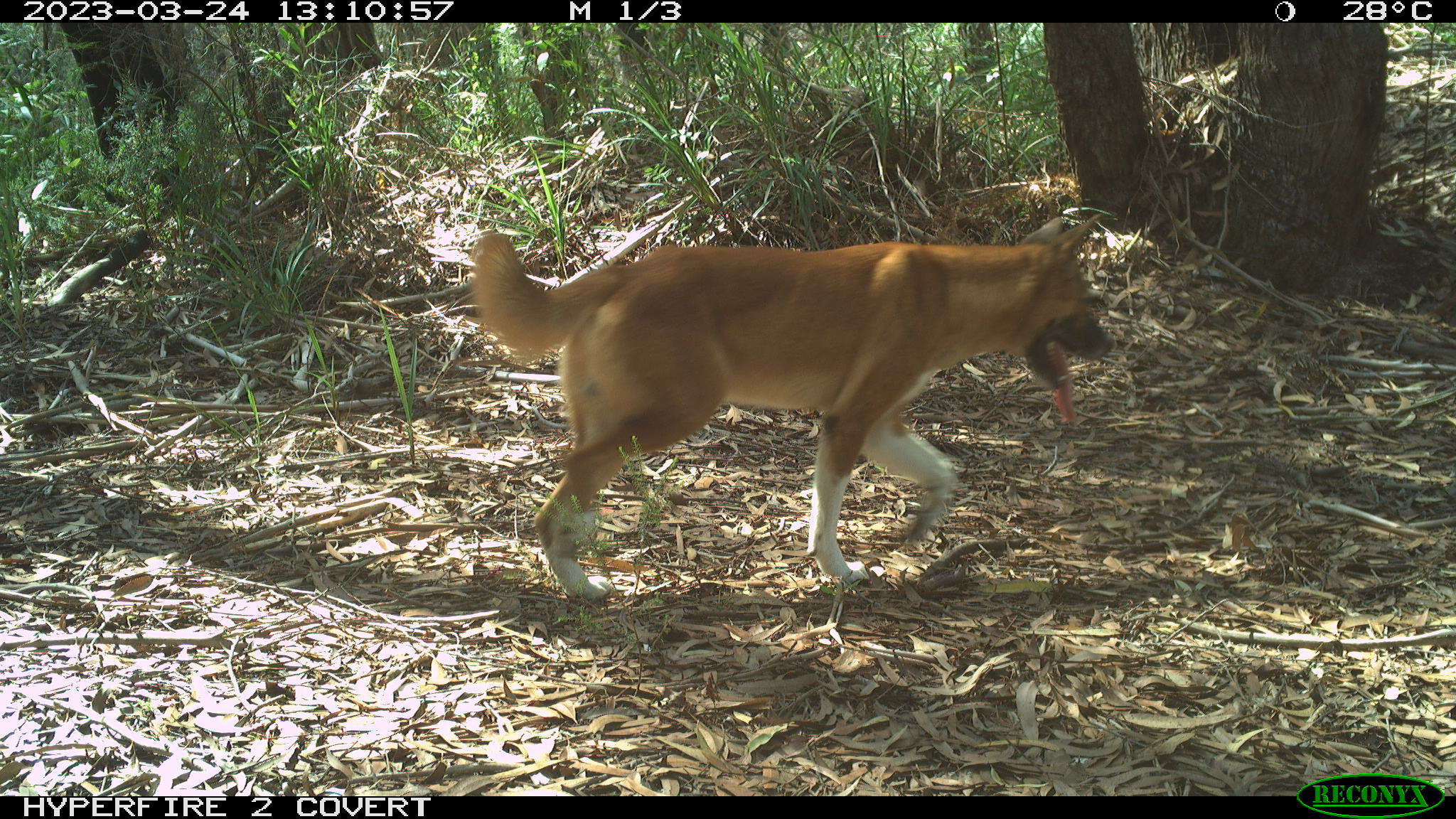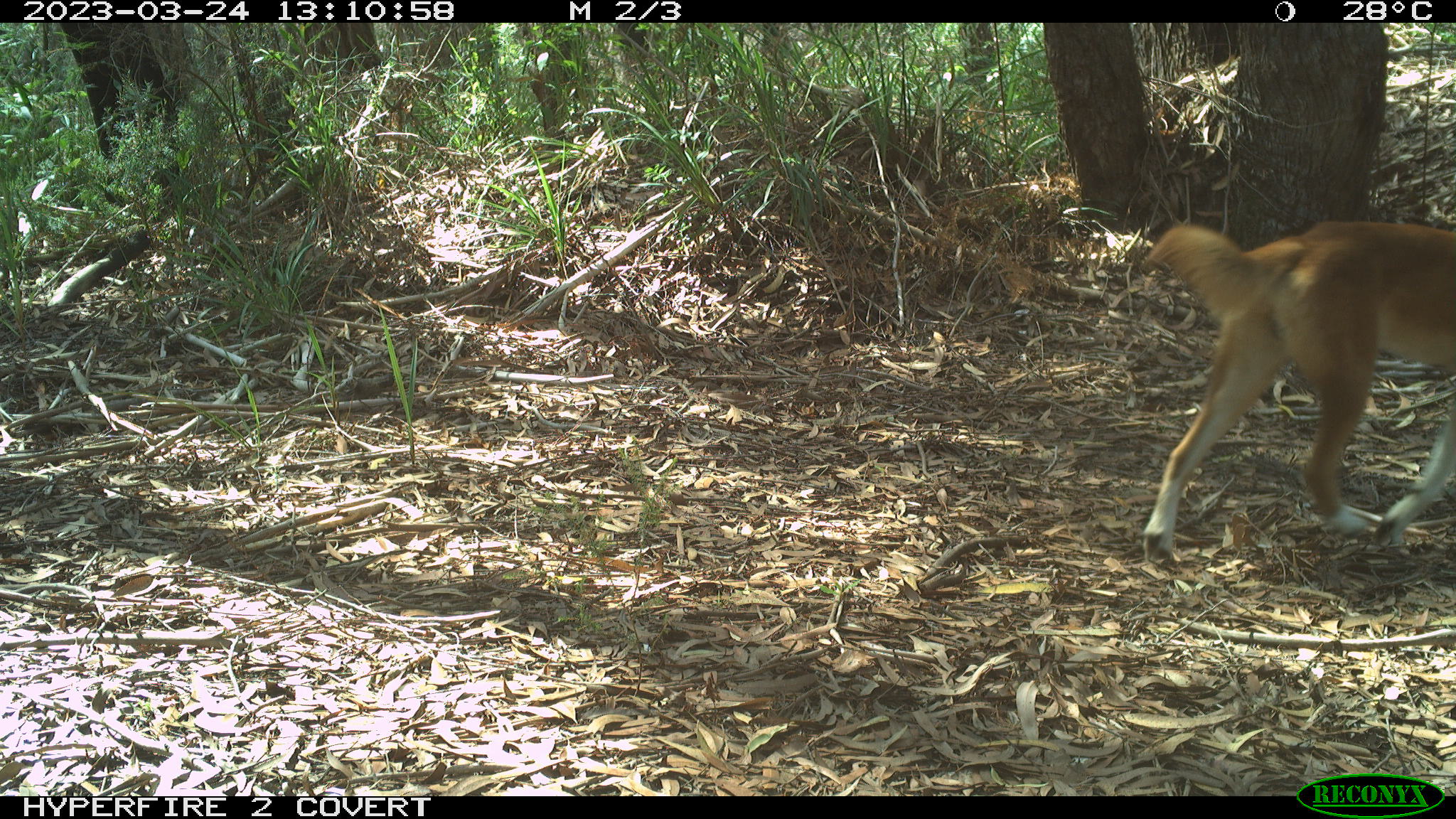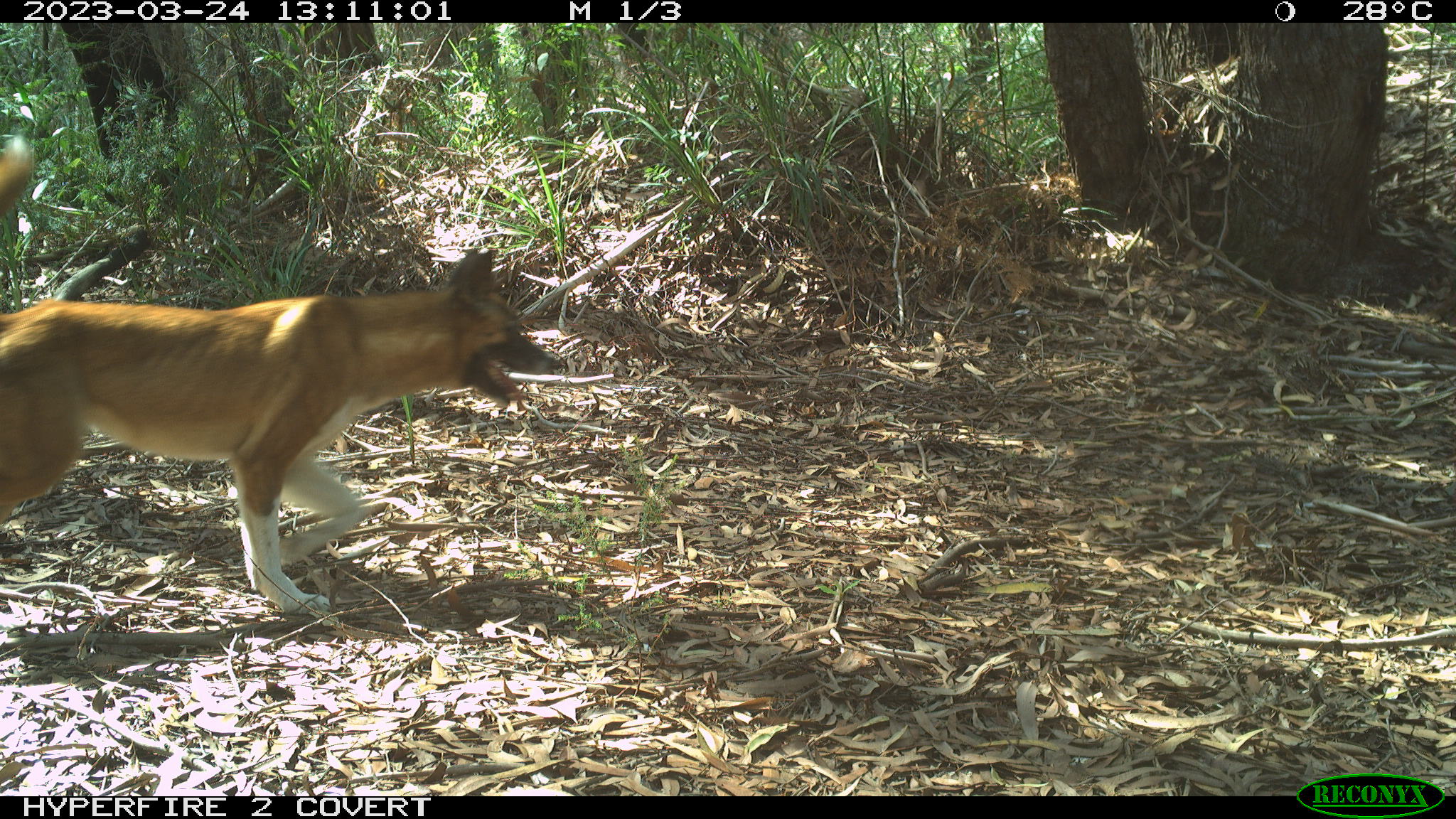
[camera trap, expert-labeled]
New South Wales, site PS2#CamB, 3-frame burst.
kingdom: Animalia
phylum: Chordata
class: Mammalia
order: Carnivora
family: Canidae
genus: Canis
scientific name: Canis familiaris dingo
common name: dingo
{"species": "dingo (Canis familiaris dingo)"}